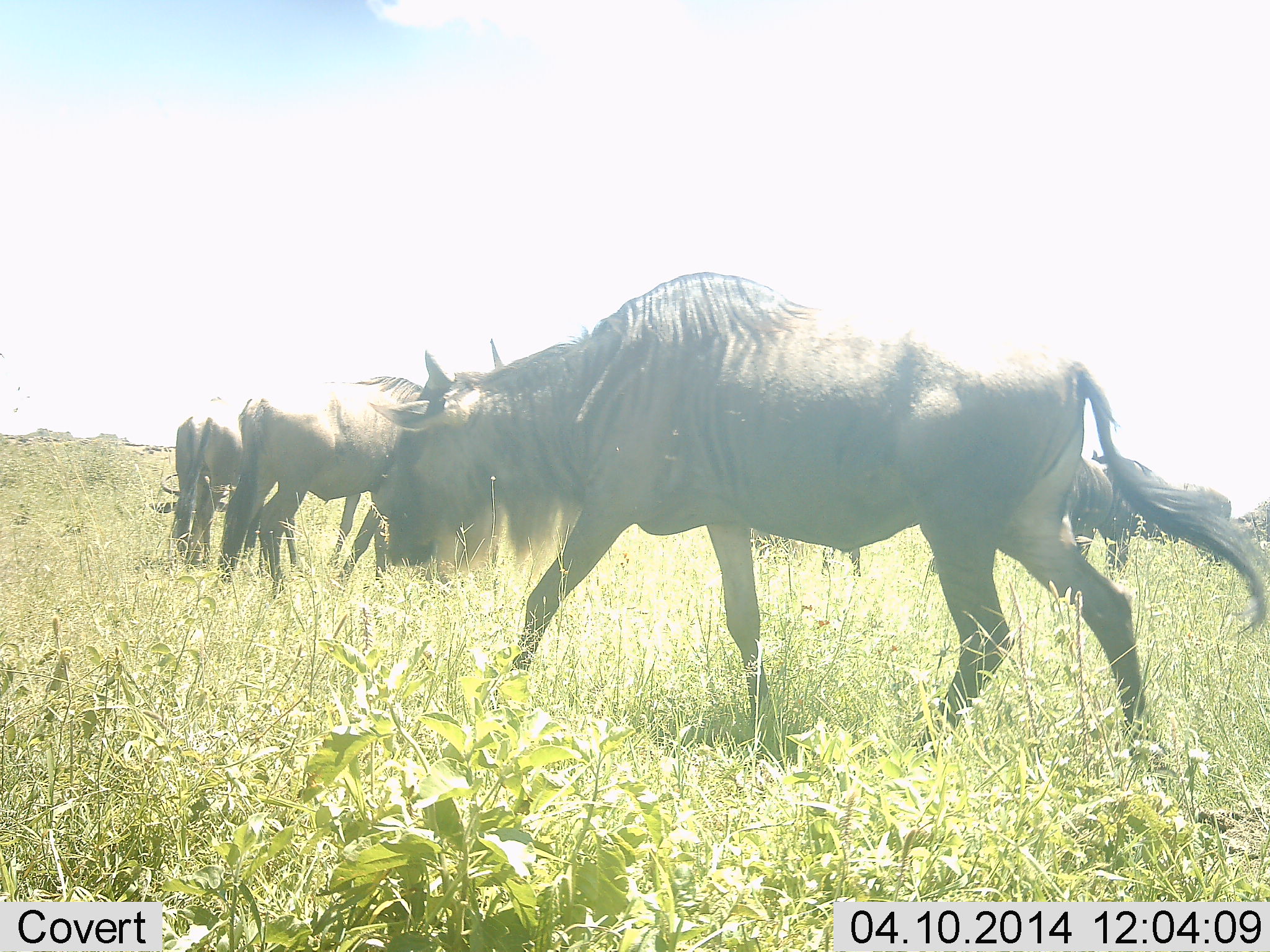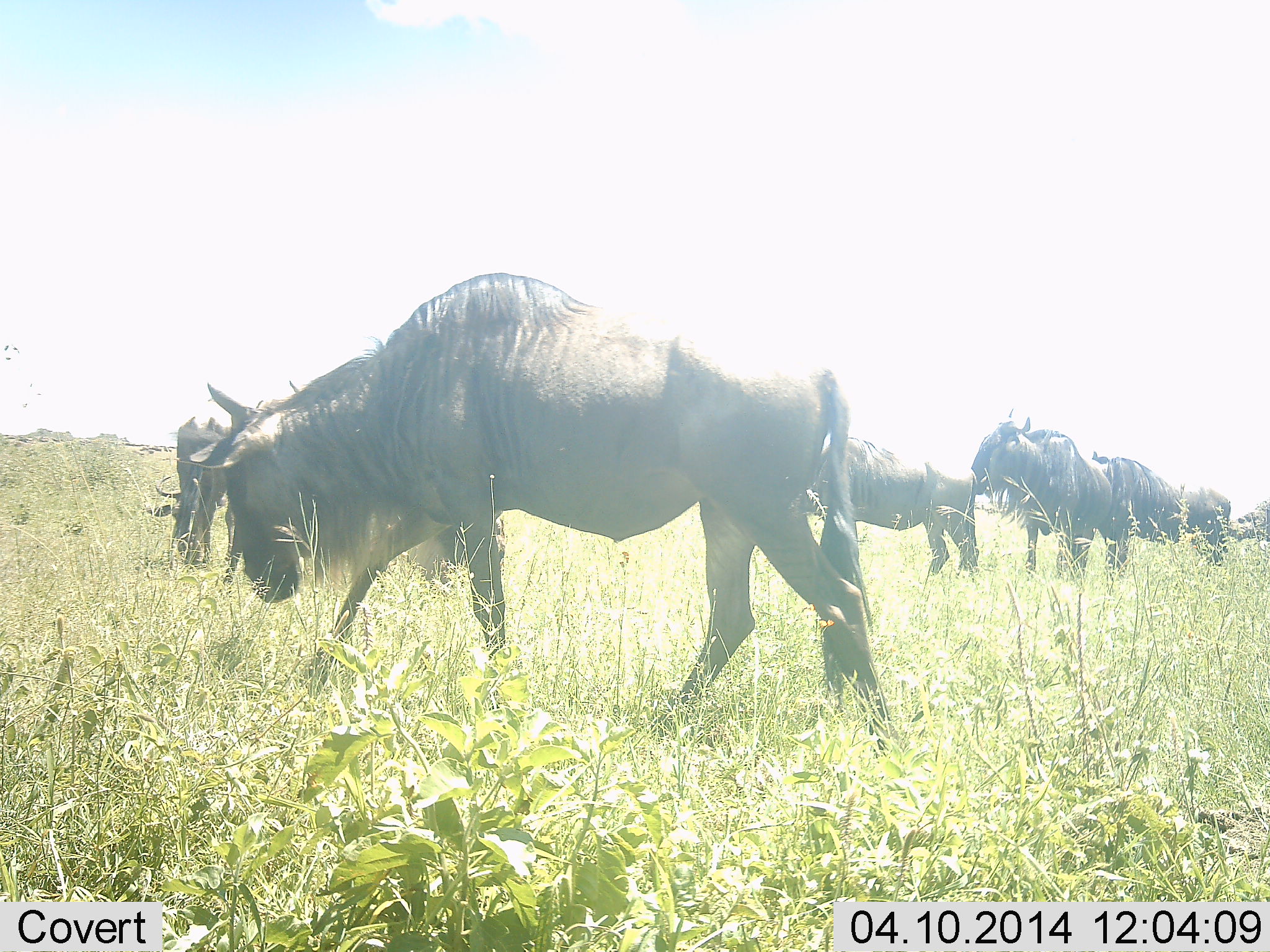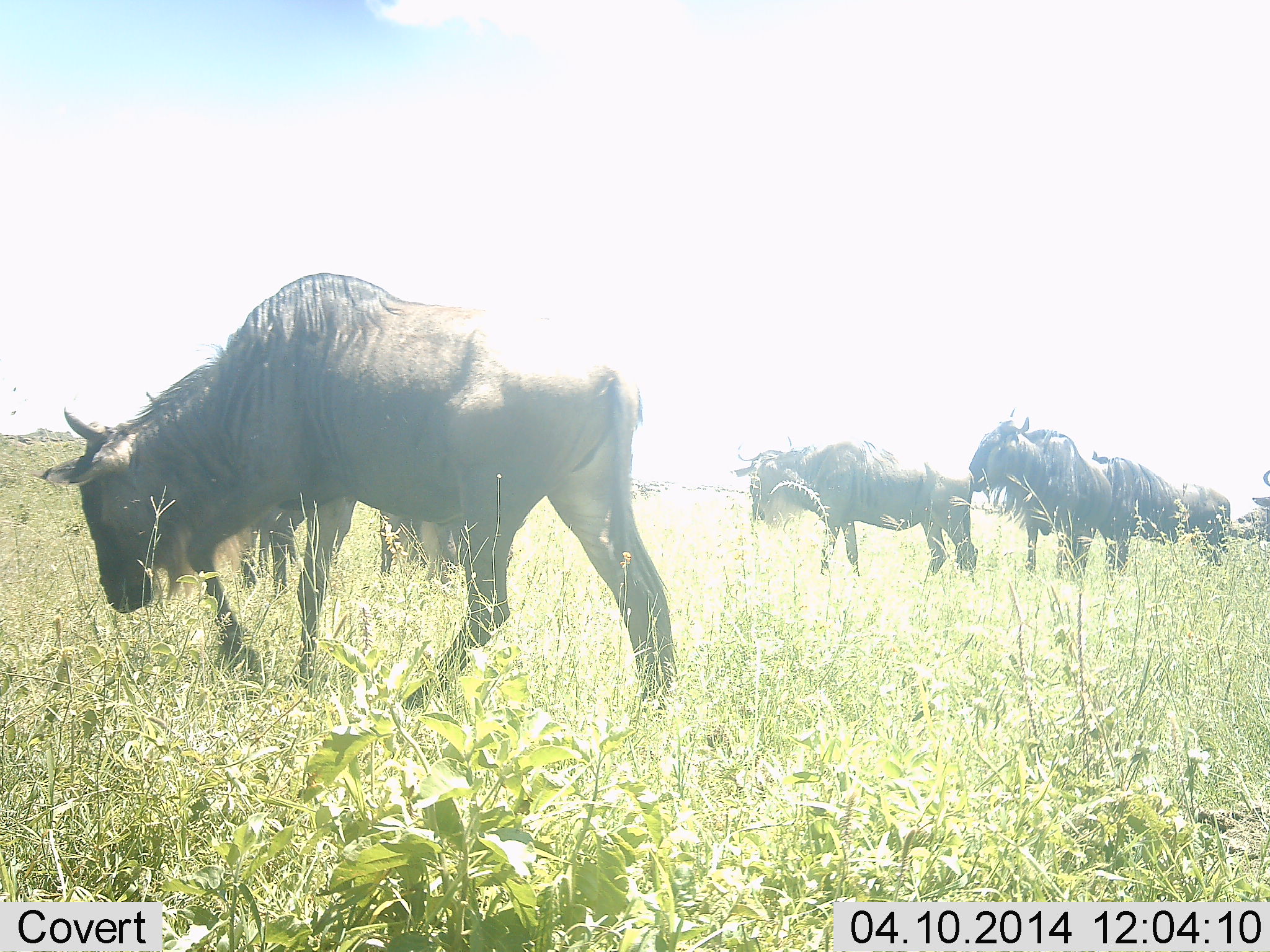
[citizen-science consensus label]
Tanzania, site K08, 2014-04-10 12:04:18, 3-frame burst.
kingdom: Animalia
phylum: Chordata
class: Mammalia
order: Artiodactyla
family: Bovidae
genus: Connochaetes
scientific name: Connochaetes taurinus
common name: blue wildebeest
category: wildebeest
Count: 7.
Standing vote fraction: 70%.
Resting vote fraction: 10%.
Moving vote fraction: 60%.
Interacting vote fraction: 10%.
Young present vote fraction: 0%.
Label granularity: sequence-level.